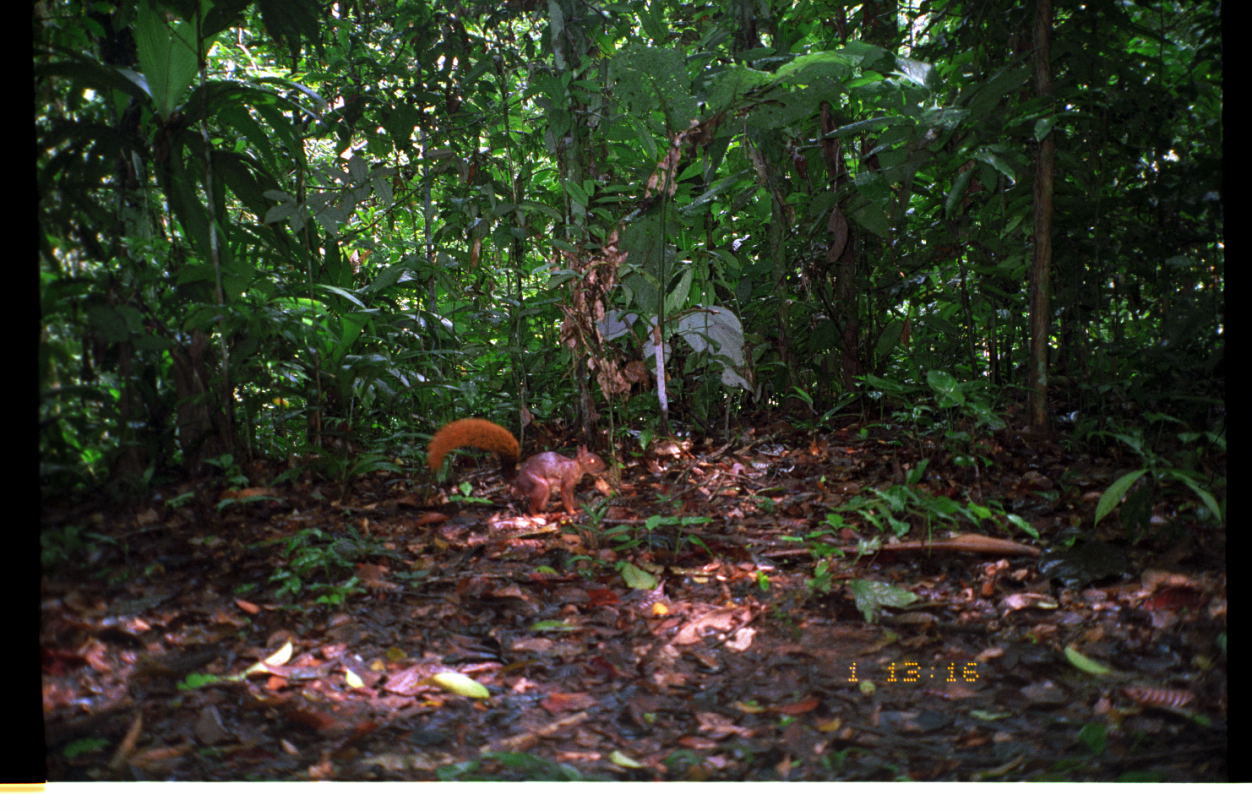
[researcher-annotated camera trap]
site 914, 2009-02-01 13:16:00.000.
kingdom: Animalia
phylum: Chordata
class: Mammalia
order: Rodentia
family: Sciuridae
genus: Sciurus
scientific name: Sciurus igniventris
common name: northern amazon red squirrel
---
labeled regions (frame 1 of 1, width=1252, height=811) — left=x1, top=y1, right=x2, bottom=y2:
sciurus igniventris: left=424, top=415, right=607, bottom=516